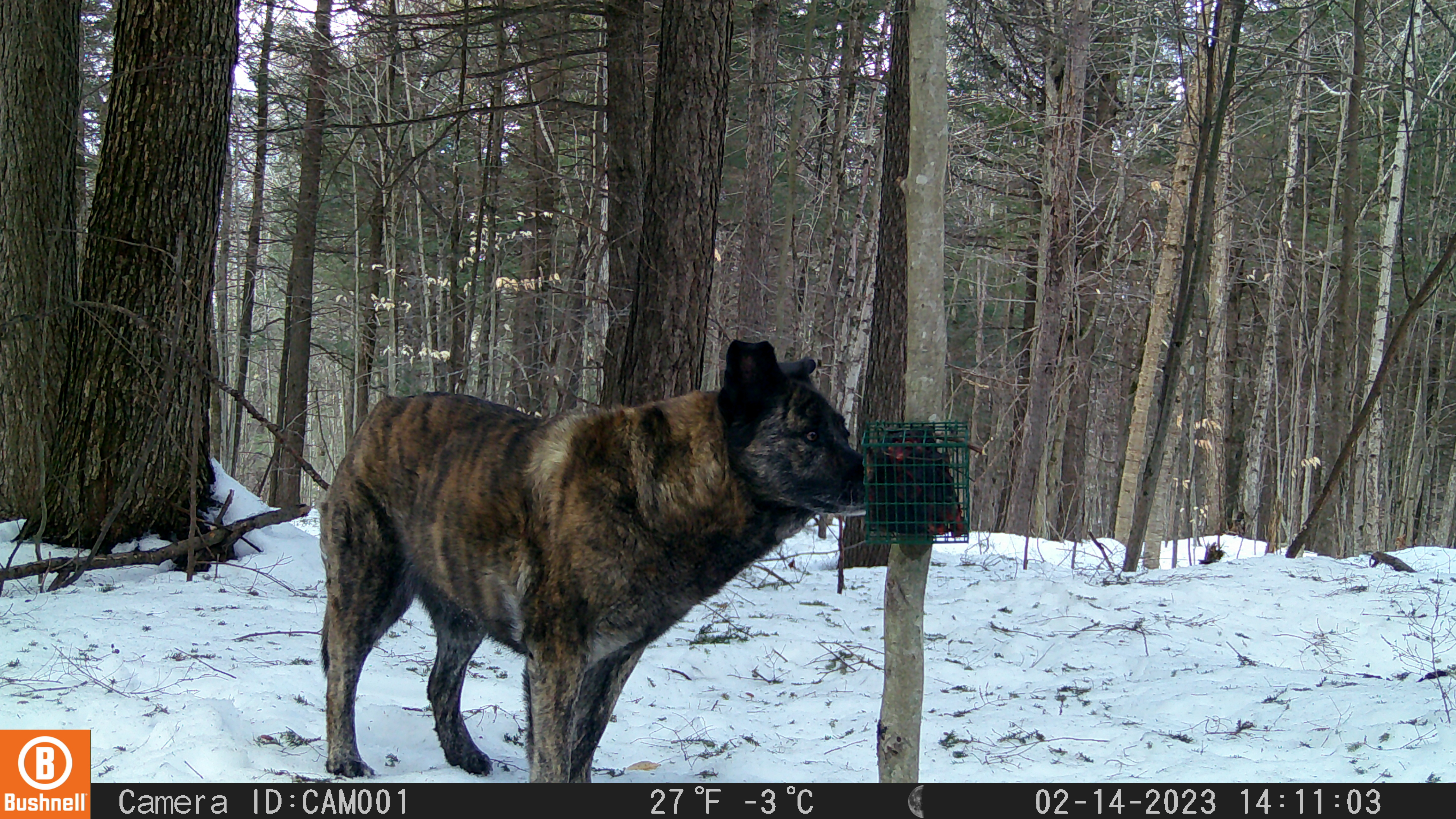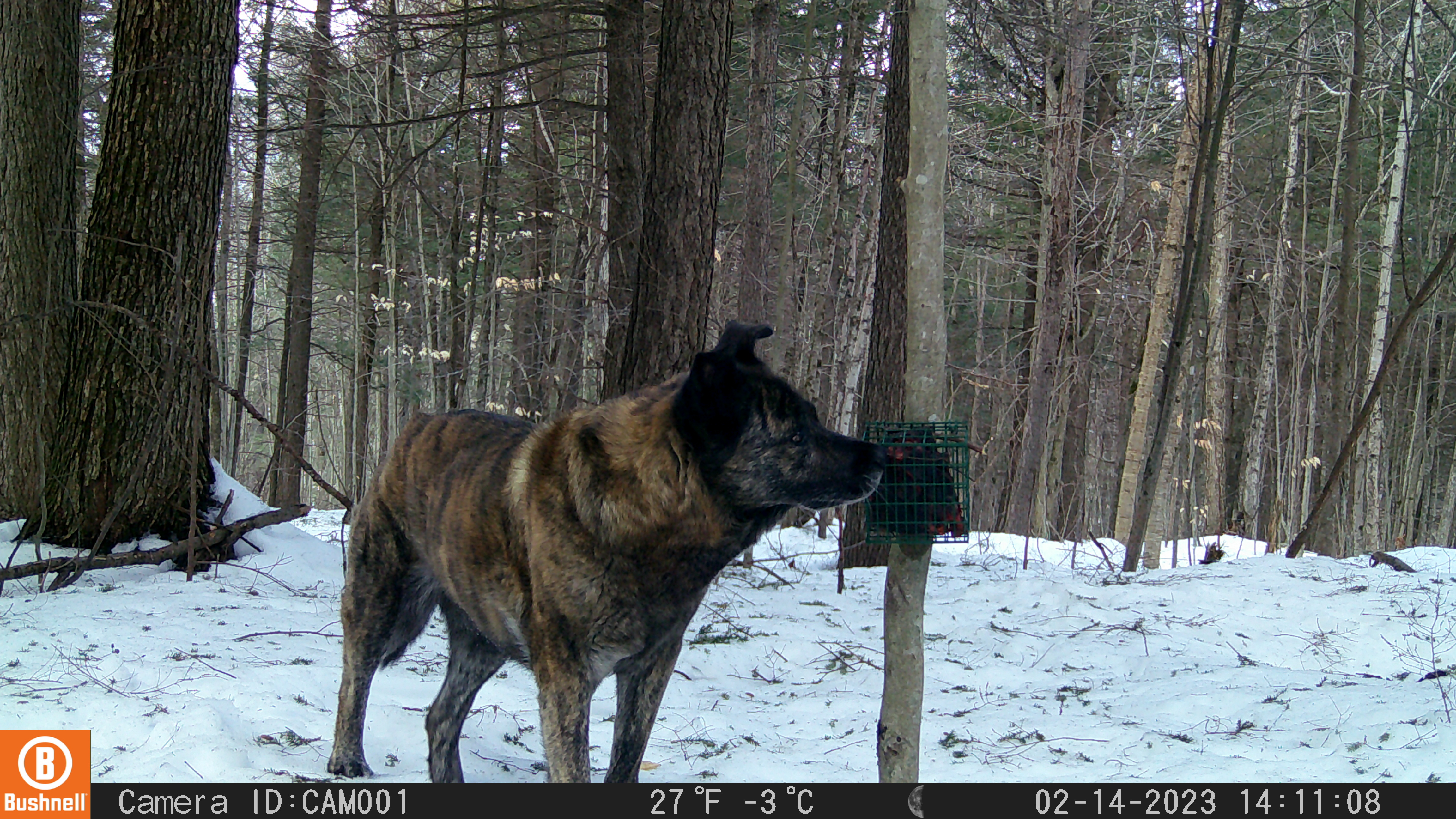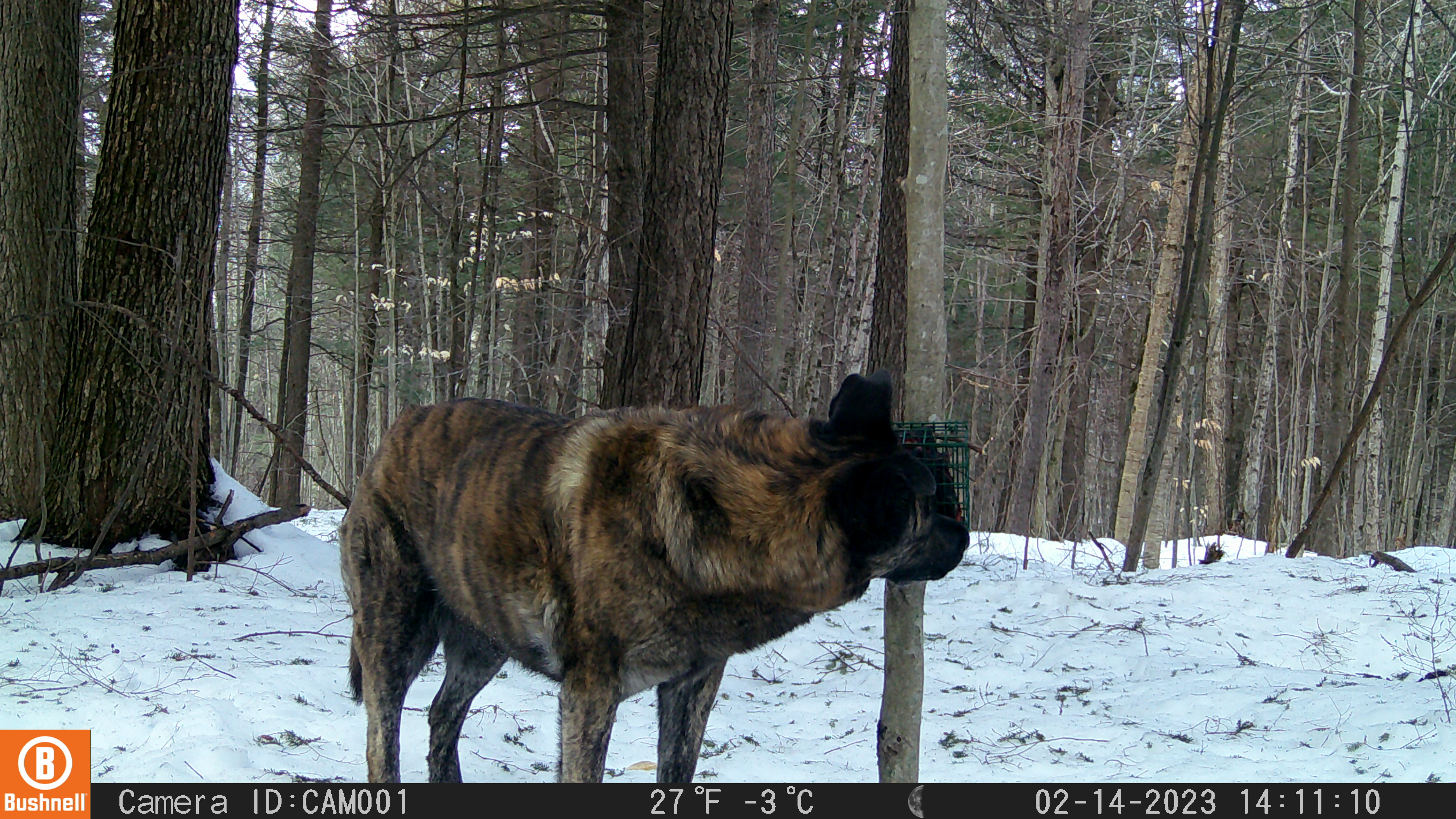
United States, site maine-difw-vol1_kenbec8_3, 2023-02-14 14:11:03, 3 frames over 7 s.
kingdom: Animalia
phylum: Chordata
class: Mammalia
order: Carnivora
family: Canidae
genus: Canis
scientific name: Canis familiaris familiaris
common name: domestic dog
Domestic dog (Canis familiaris familiaris).